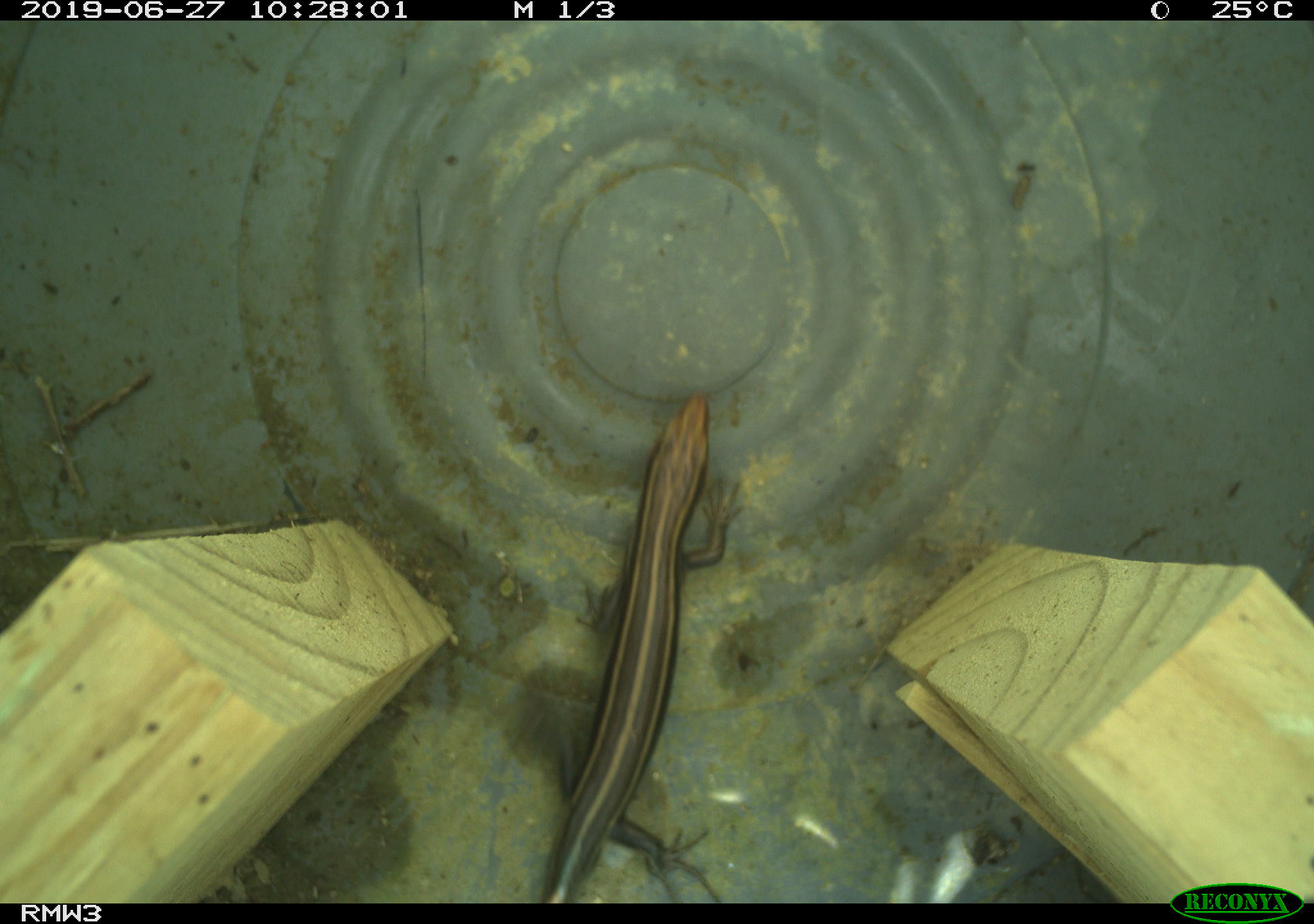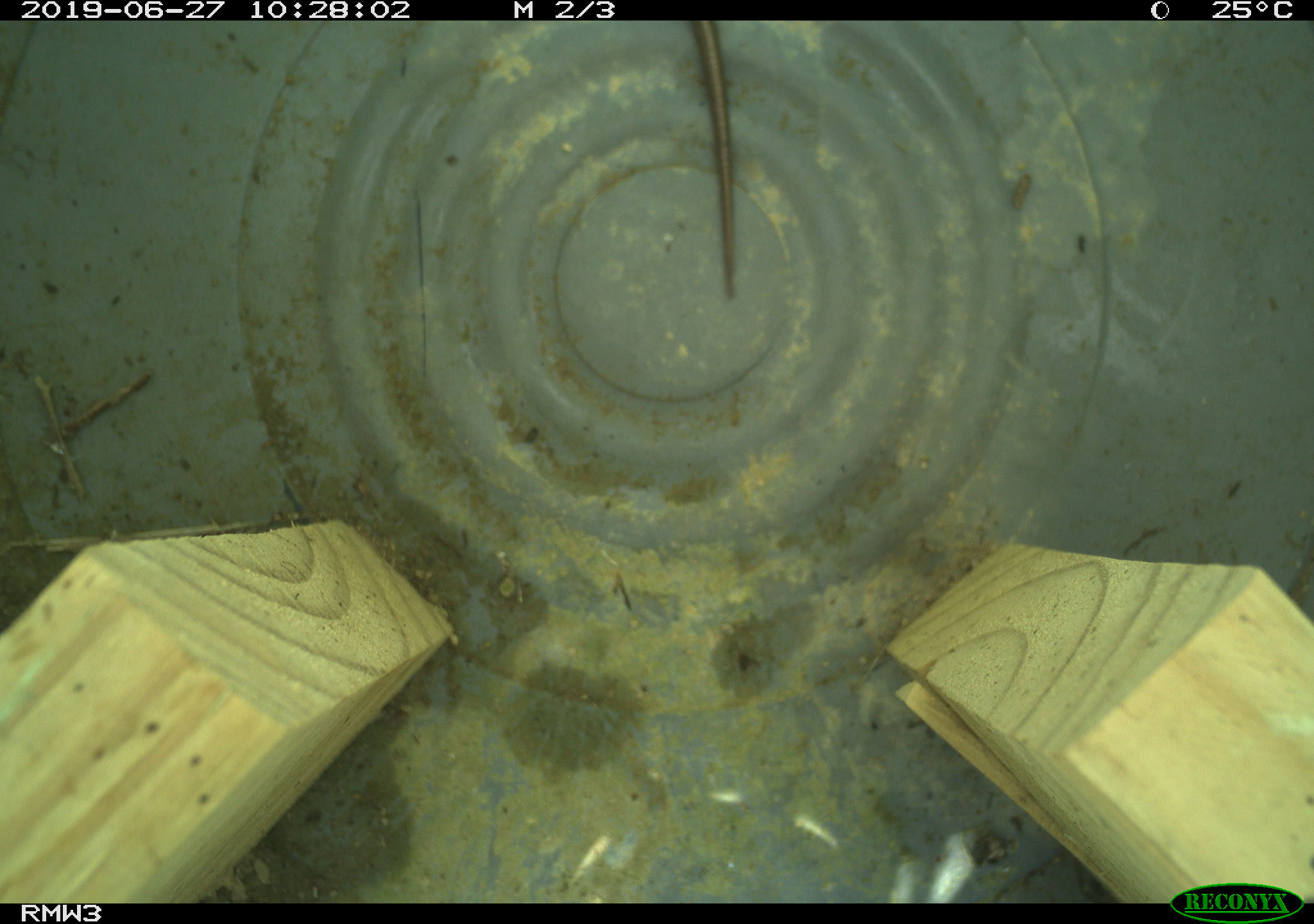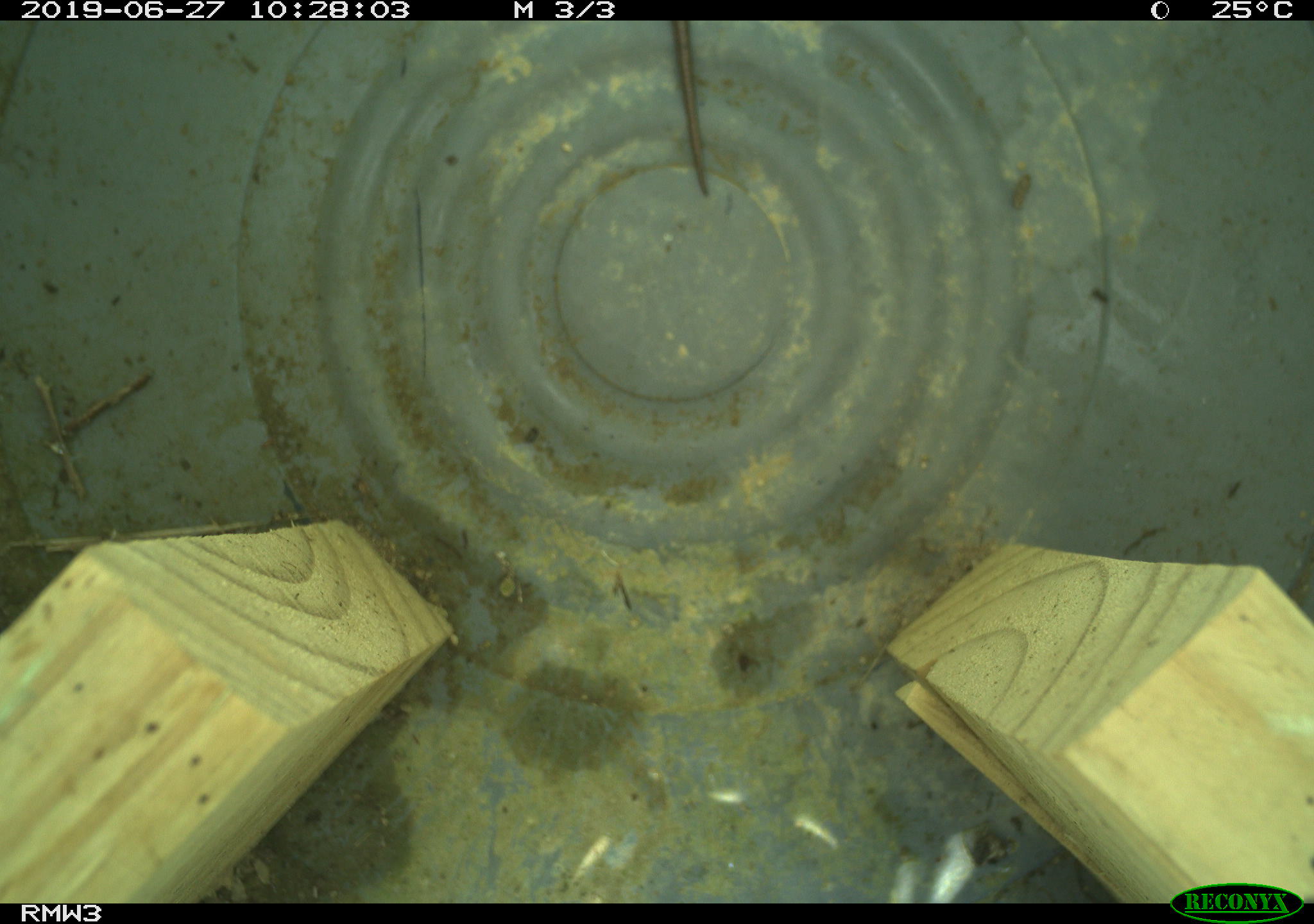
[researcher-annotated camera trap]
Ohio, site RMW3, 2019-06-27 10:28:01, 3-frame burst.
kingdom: Animalia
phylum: Chordata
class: Reptilia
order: Squamata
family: Scincidae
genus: Plestiodon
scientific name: Plestiodon fasciatus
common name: common five-lined skink